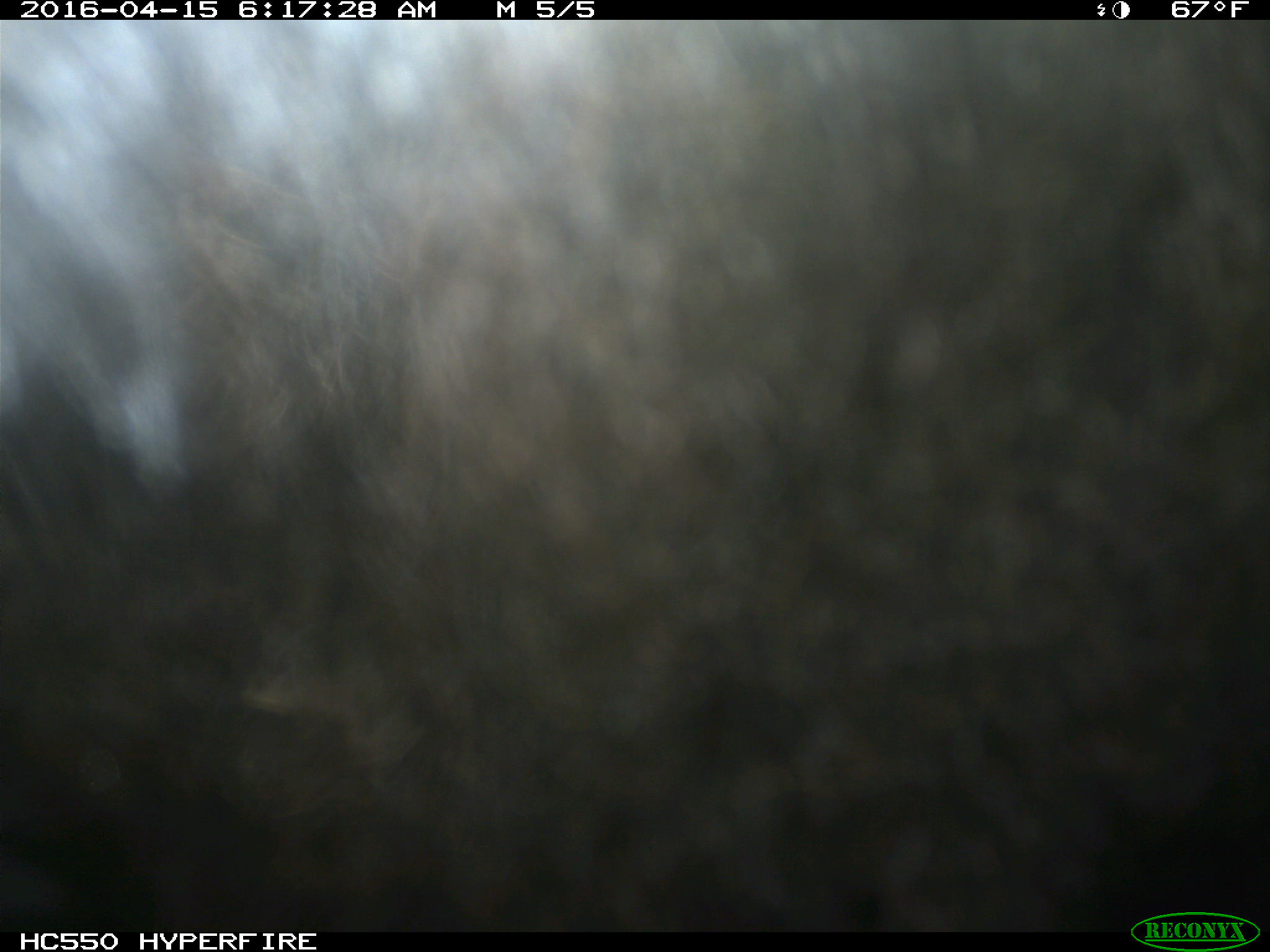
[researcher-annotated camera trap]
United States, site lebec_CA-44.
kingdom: Animalia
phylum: Chordata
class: Mammalia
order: Artiodactyla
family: Bovidae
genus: Bos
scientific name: Bos taurus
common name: domestic cow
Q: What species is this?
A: Bos taurus (domestic cow).